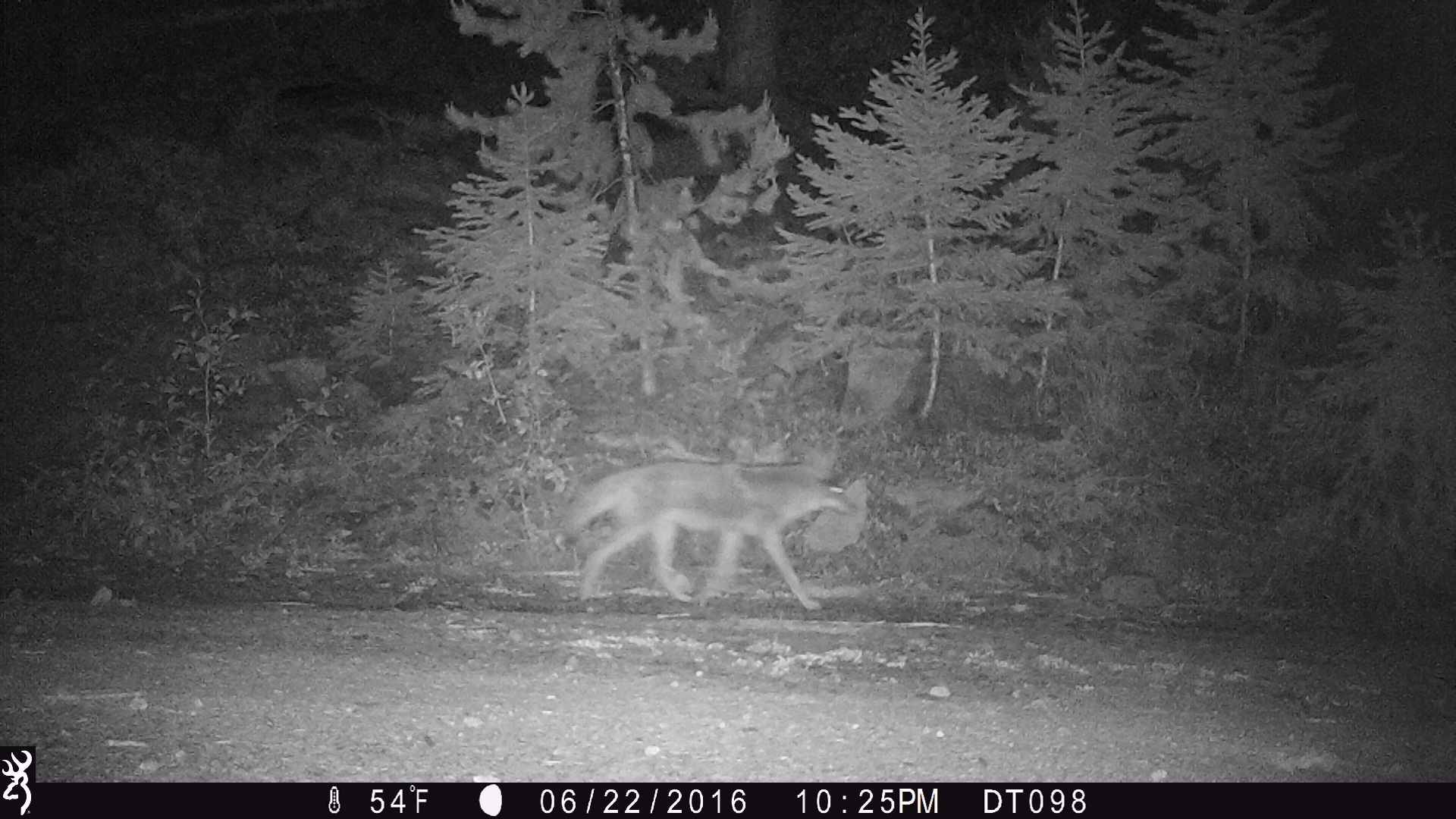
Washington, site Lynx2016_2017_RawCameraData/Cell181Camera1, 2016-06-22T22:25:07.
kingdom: Animalia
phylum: Chordata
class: Mammalia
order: Carnivora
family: Canidae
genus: Canis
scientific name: Canis latrans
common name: coyote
Canis latrans (coyote). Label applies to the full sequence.